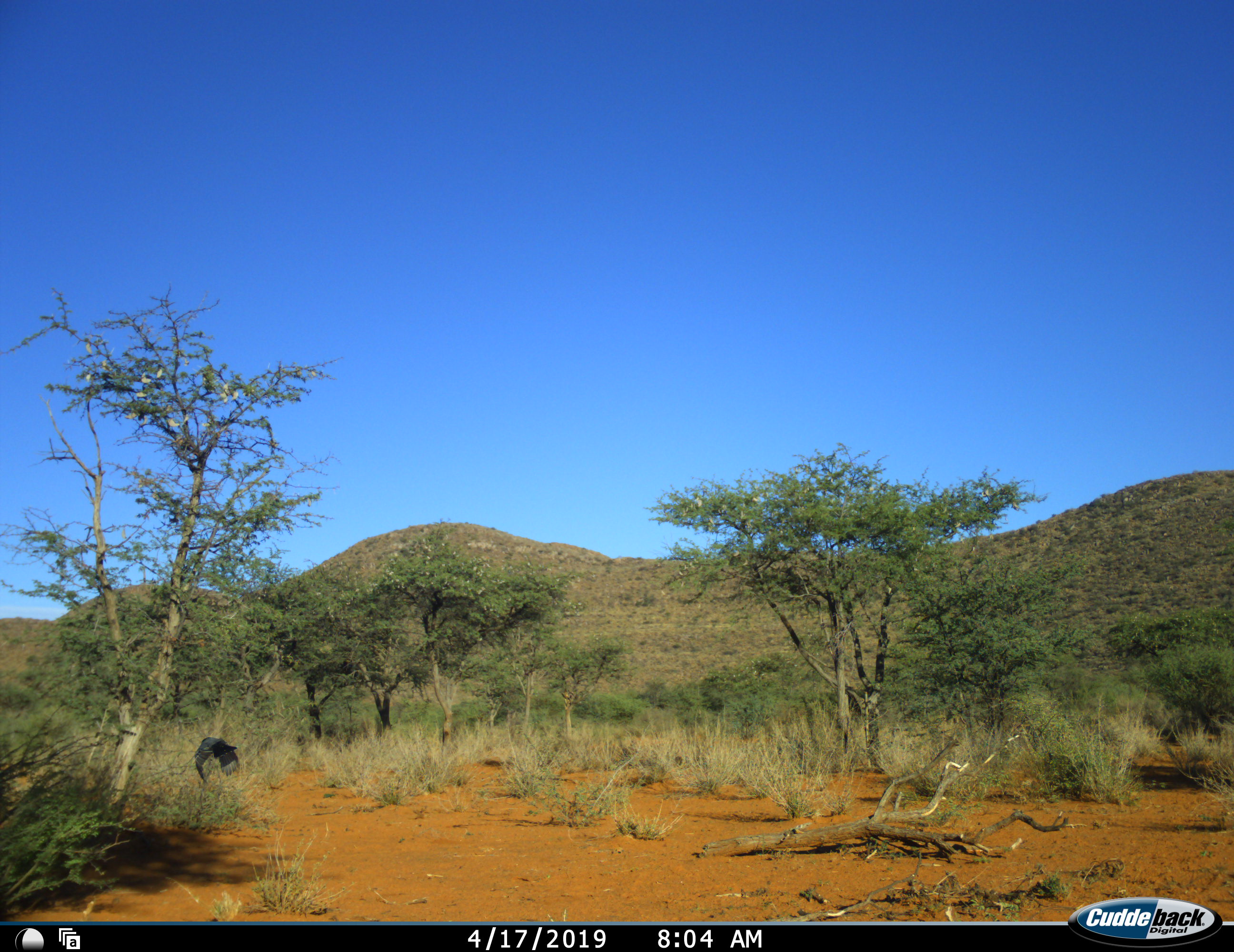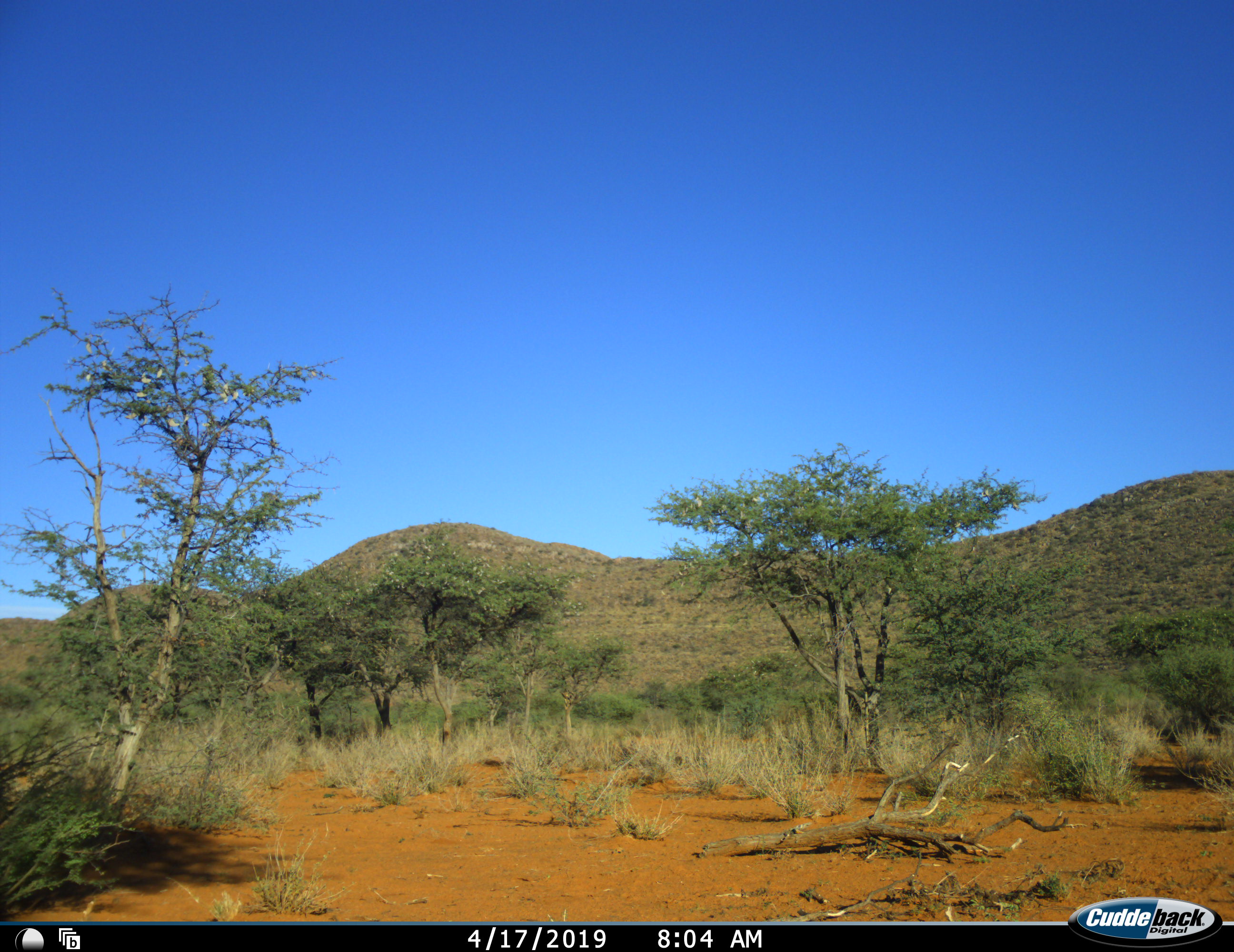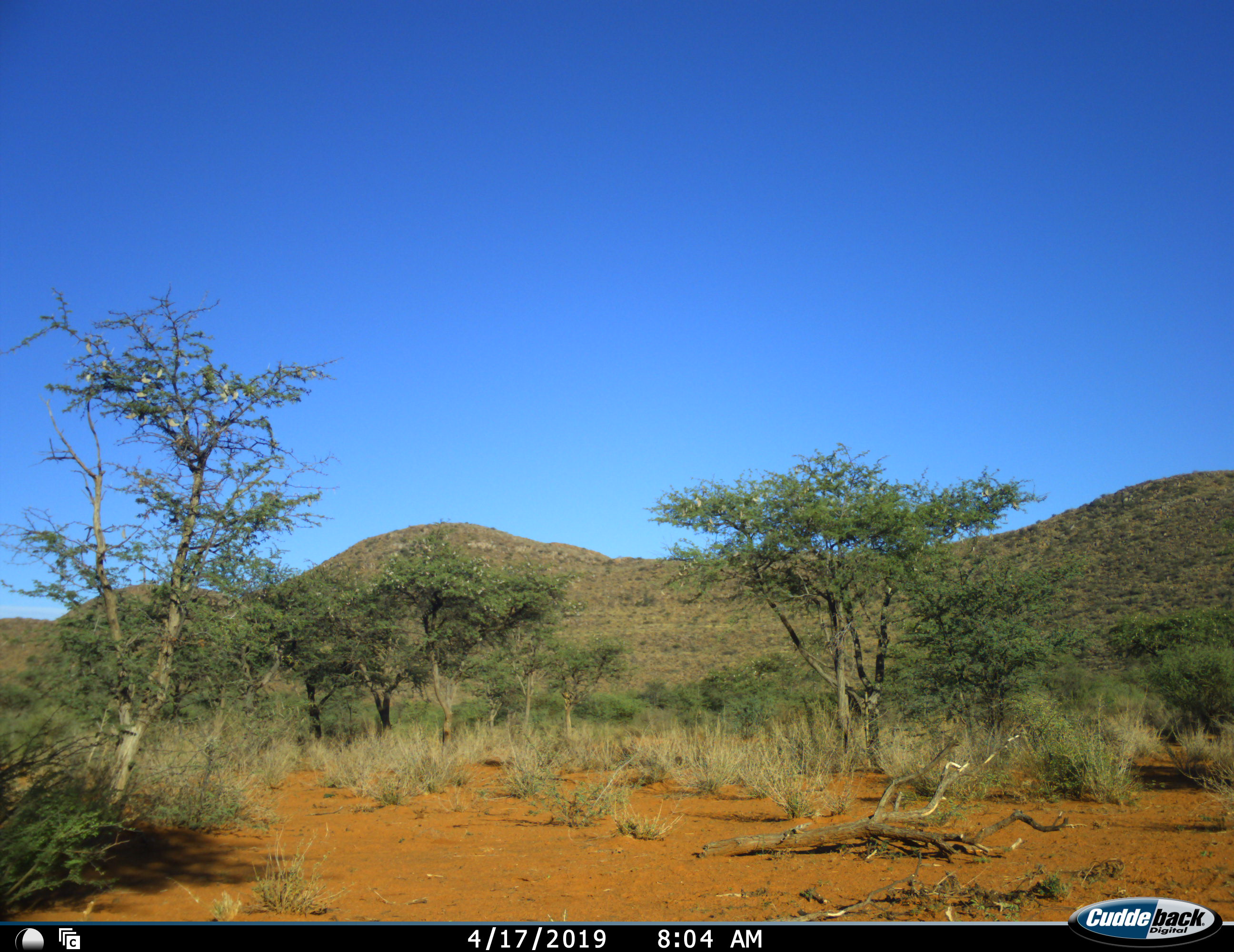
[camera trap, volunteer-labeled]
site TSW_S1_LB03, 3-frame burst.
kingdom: Animalia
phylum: Chordata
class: Aves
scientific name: Aves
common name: bird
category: birdother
Birdother (bird) (Aves), count 1. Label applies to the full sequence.